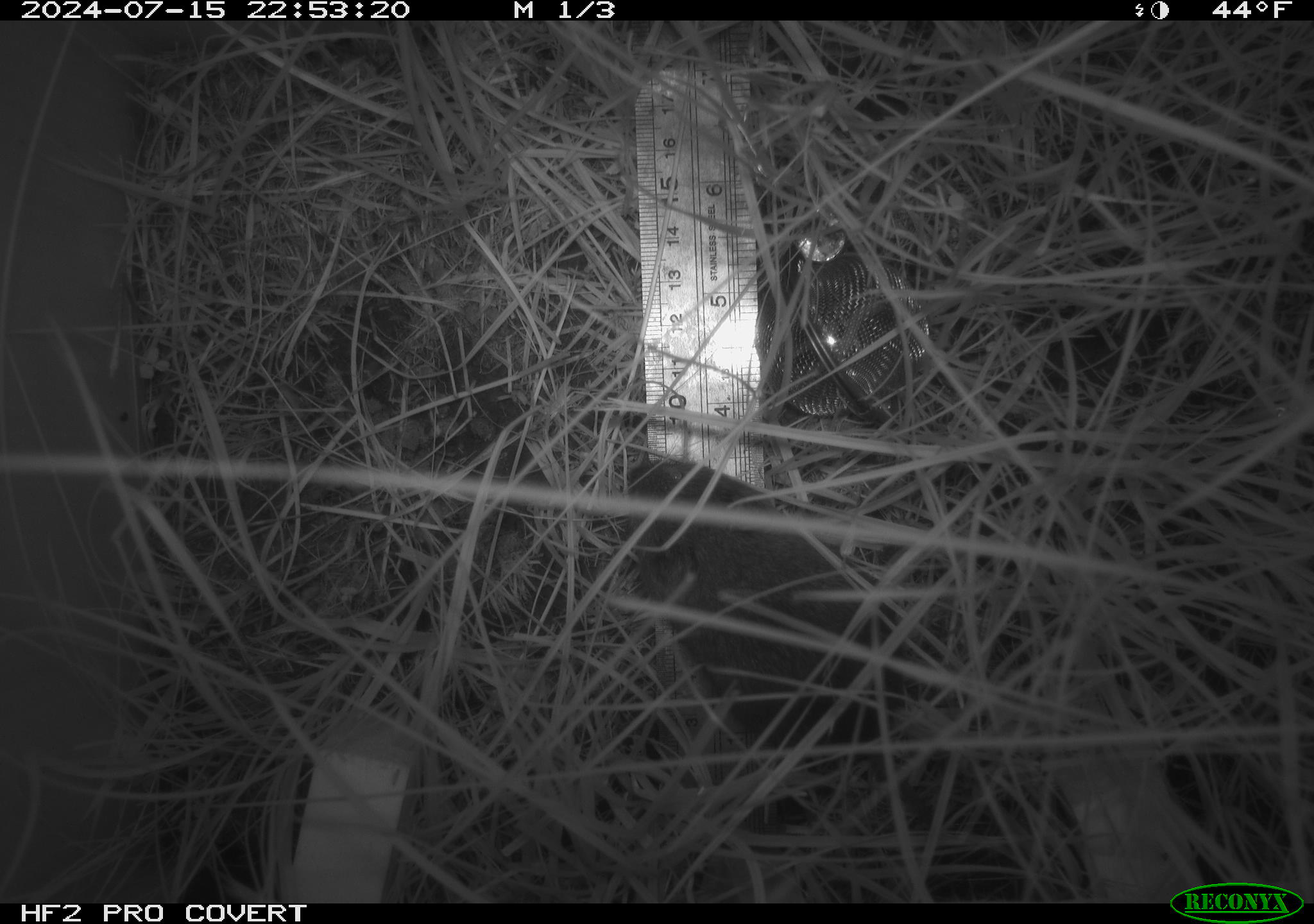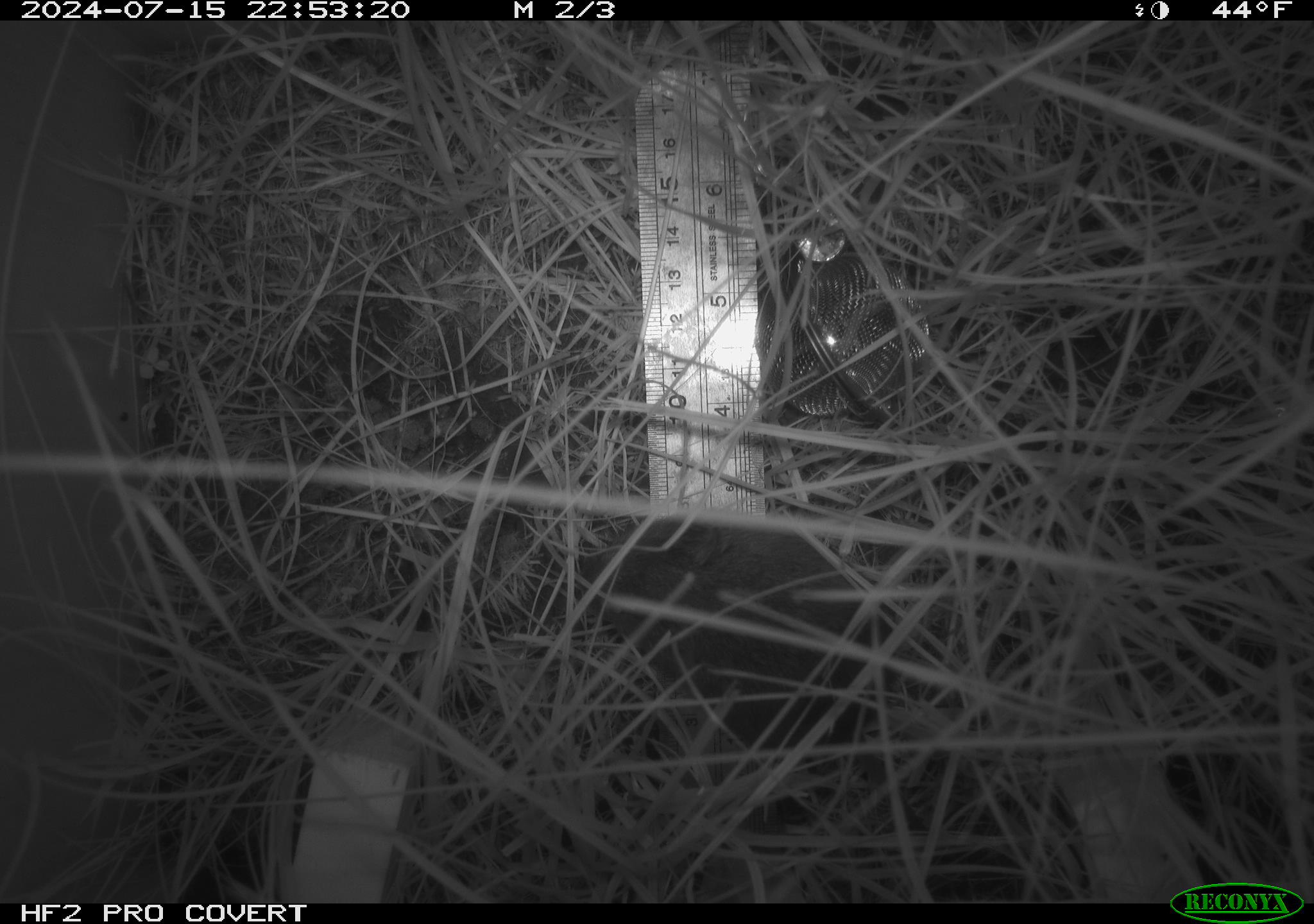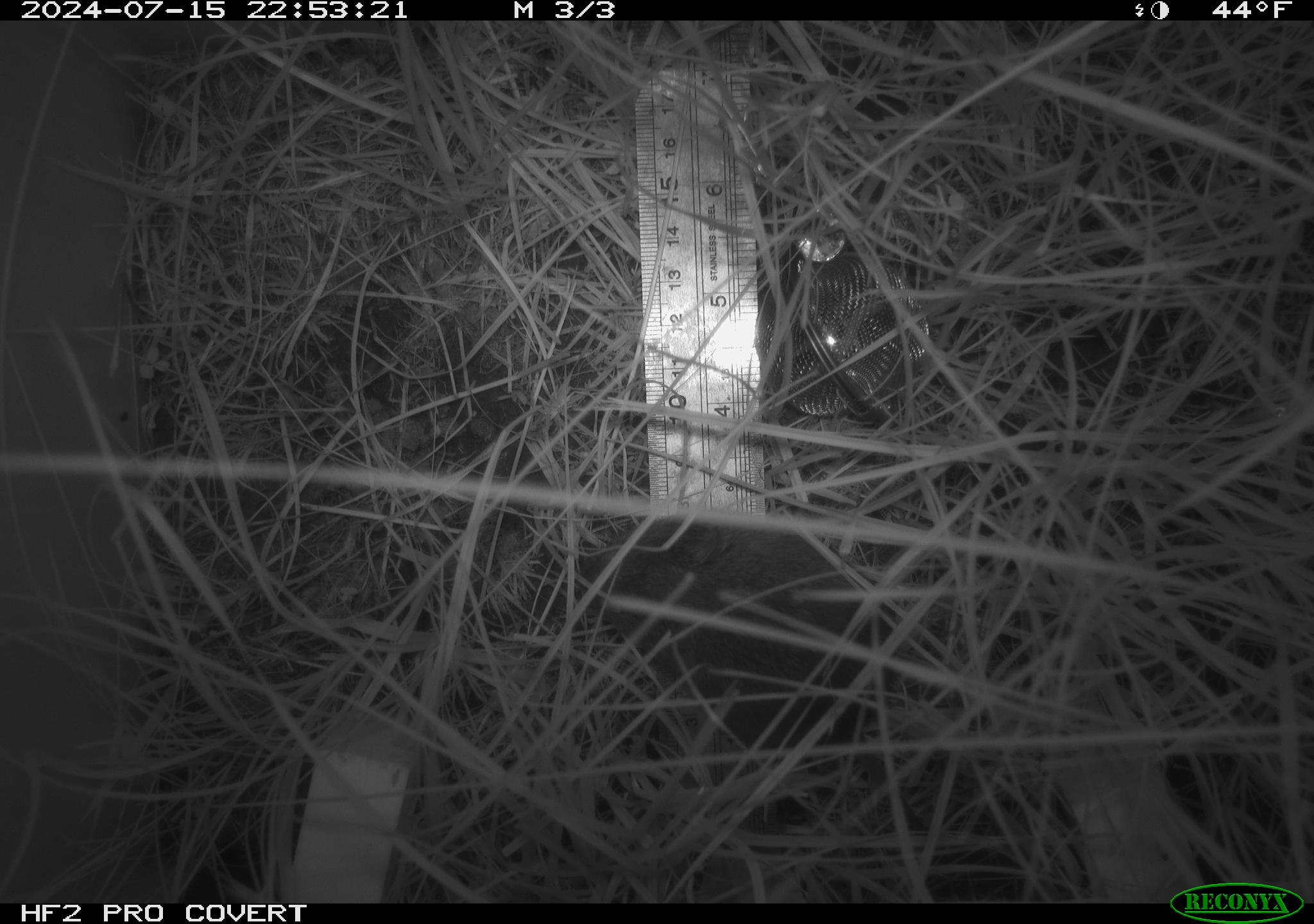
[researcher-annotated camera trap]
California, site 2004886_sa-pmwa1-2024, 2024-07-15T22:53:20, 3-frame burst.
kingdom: Animalia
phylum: Chordata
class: Mammalia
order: Rodentia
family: Cricetidae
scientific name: Arvicolinae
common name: voles, lemmings, and muskrats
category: arvicolinae subfamily